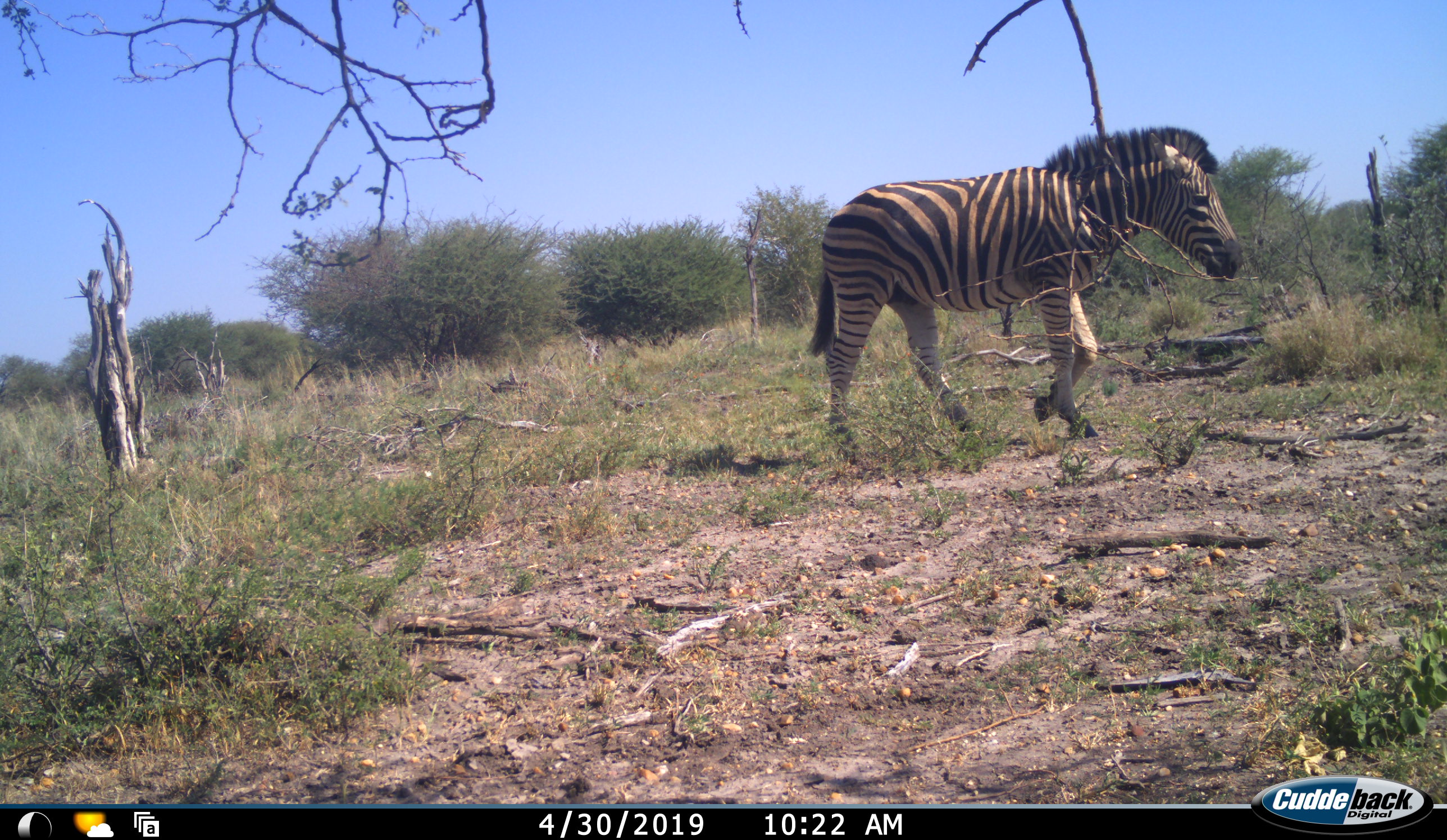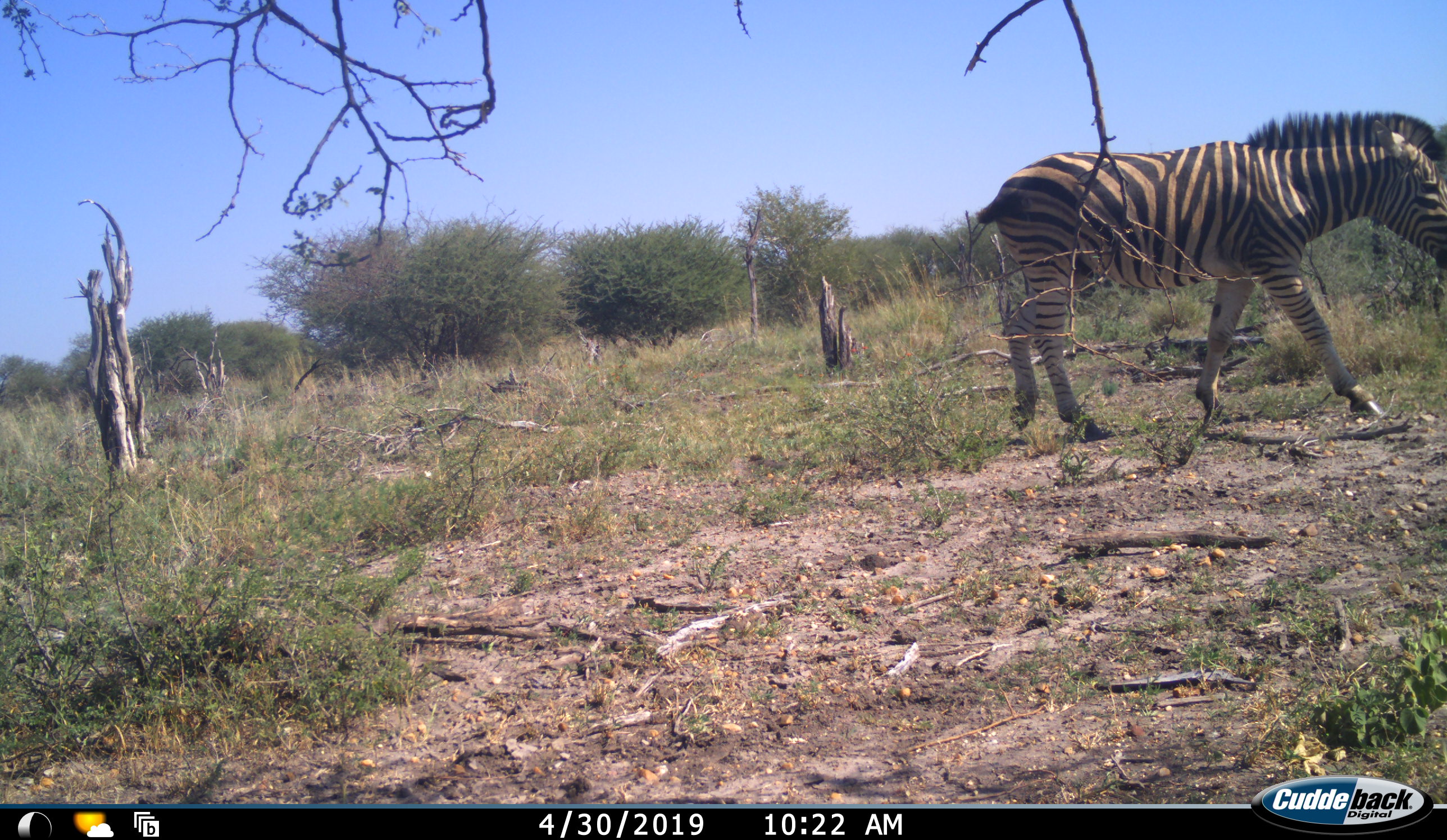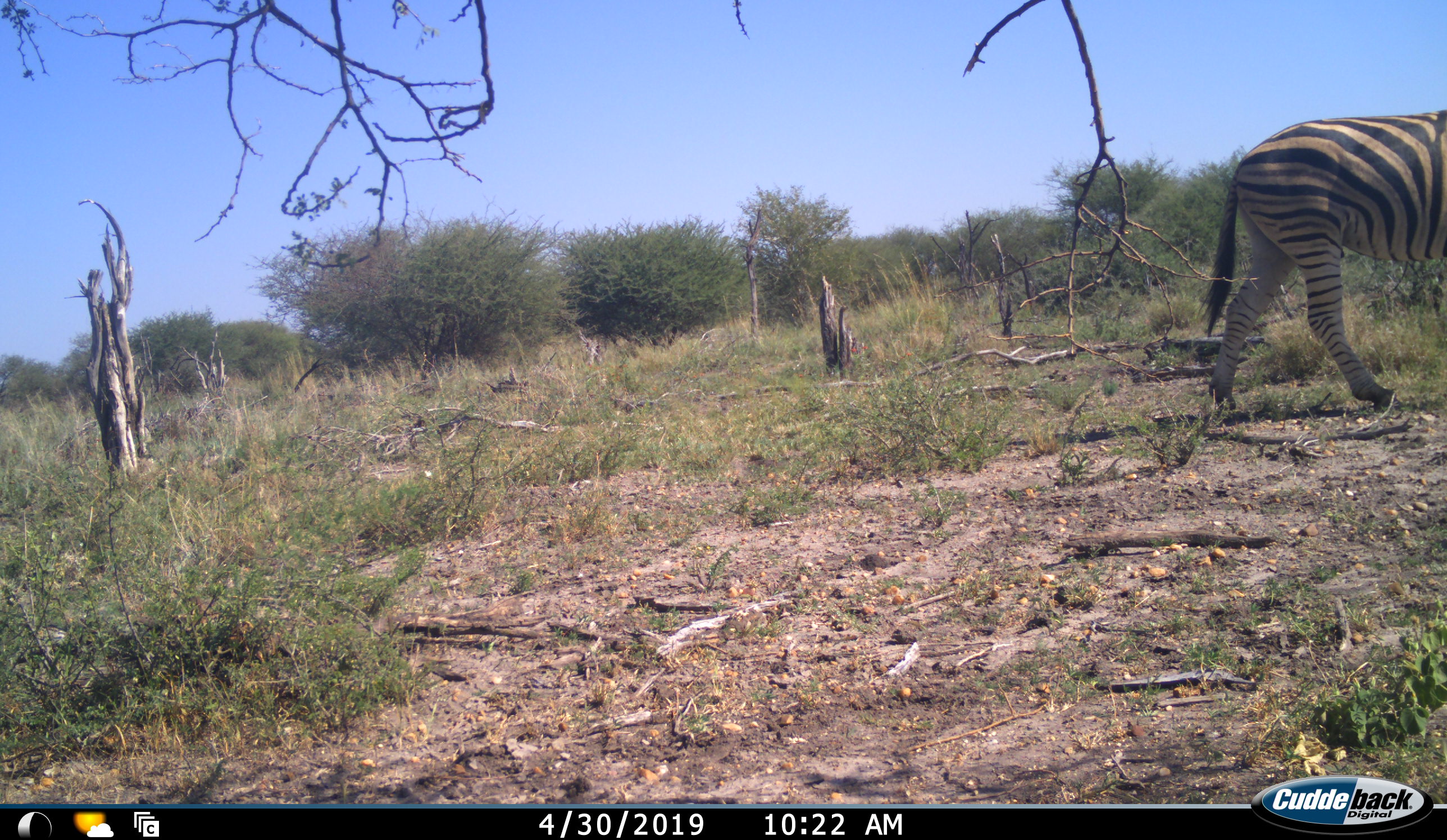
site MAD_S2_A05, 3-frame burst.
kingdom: Animalia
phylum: Chordata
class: Mammalia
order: Perissodactyla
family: Equidae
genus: Equus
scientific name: Equus quagga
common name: plains zebra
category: zebraplains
Zebraplains (plains zebra) (Equus quagga), count 1. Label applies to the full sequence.